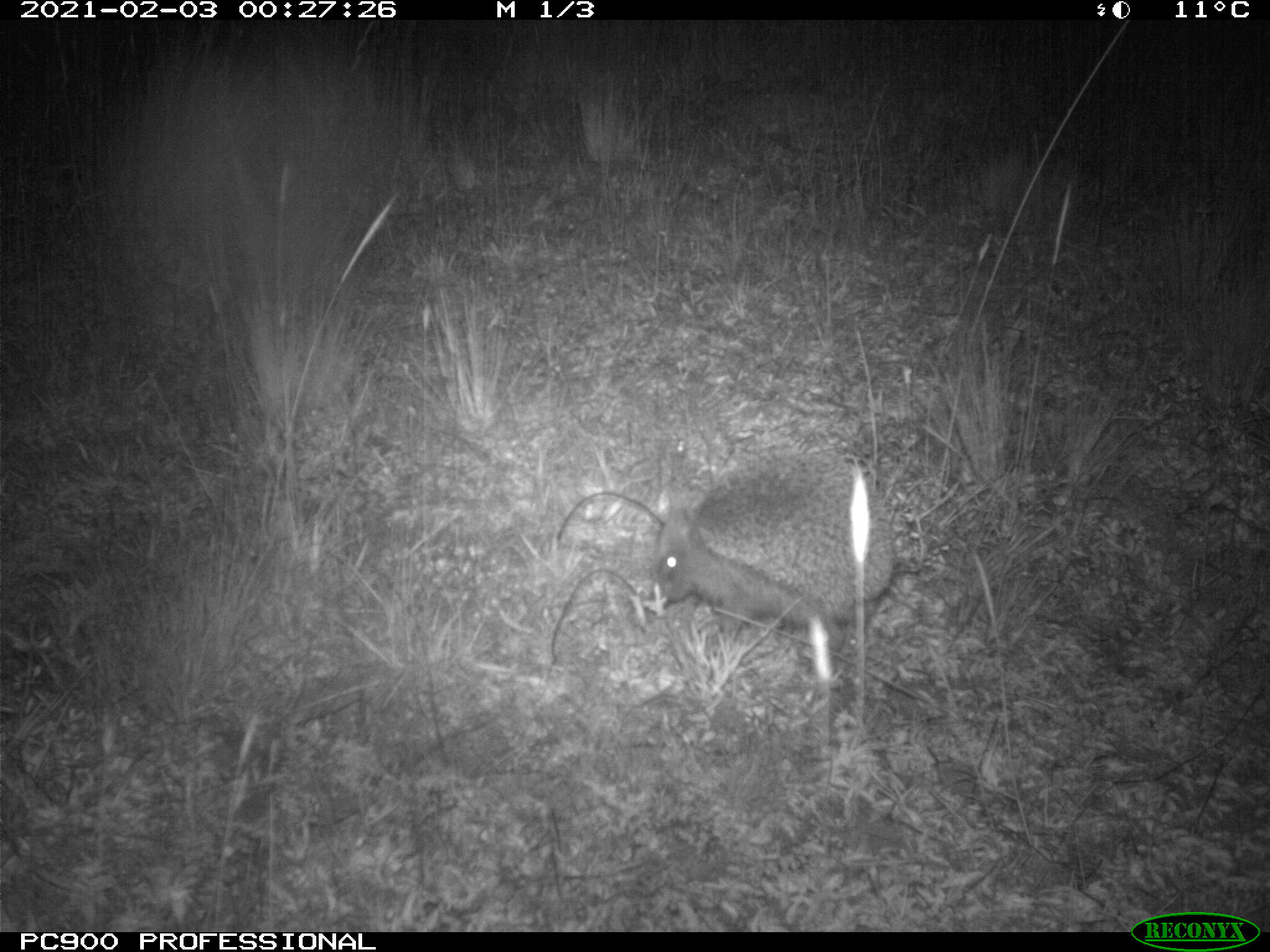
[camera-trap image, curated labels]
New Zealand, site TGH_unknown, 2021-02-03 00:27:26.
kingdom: Animalia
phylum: Chordata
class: Mammalia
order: Eulipotyphla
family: Erinaceidae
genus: Erinaceus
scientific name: Erinaceus europaeus europaeus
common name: european hedgehog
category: hedgehog